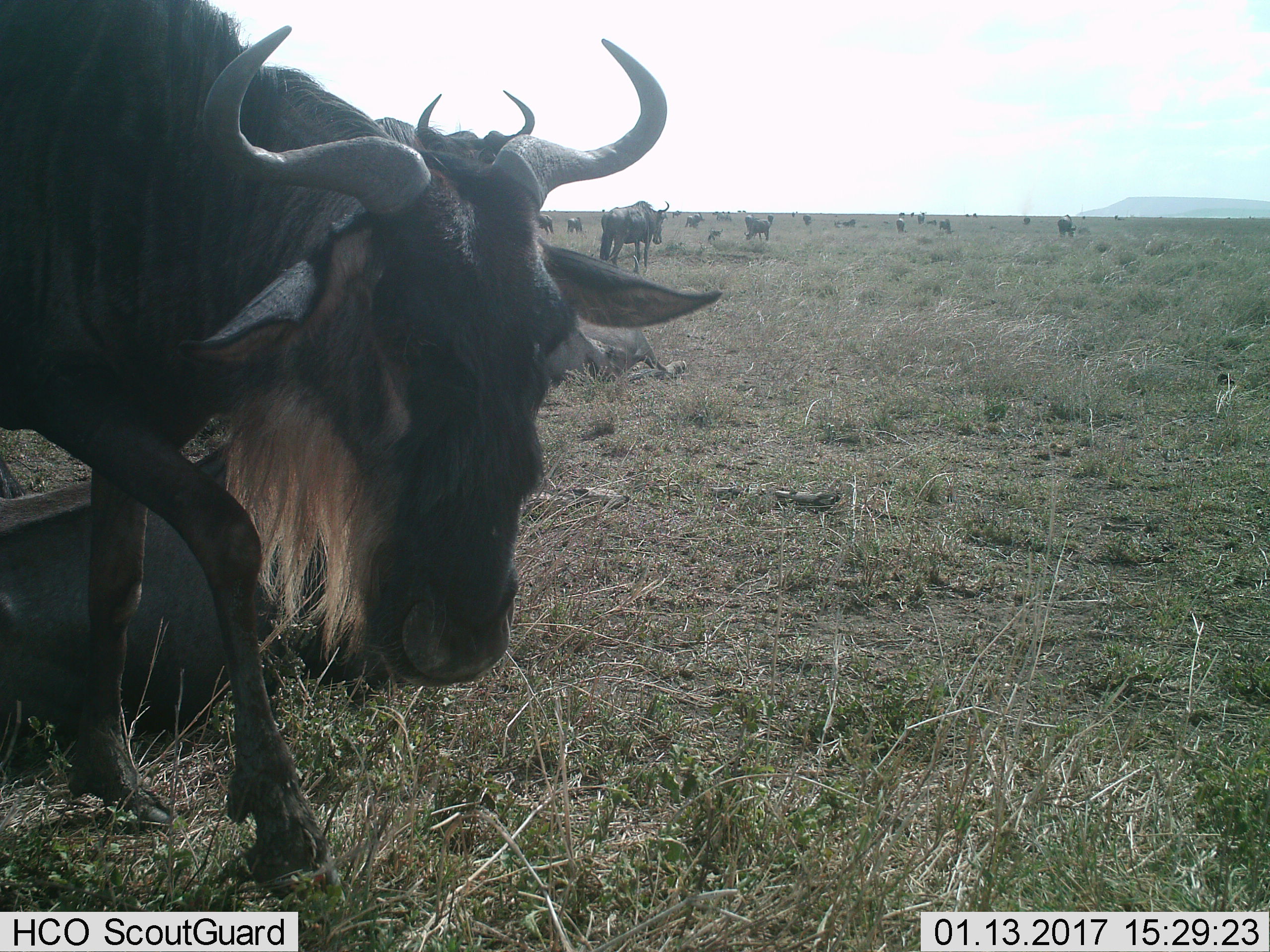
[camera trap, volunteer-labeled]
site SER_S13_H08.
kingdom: Animalia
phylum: Chordata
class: Mammalia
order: Artiodactyla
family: Bovidae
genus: Connochaetes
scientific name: Connochaetes taurinus taurinus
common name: blue wildebeest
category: wildebeestblue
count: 11-50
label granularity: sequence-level